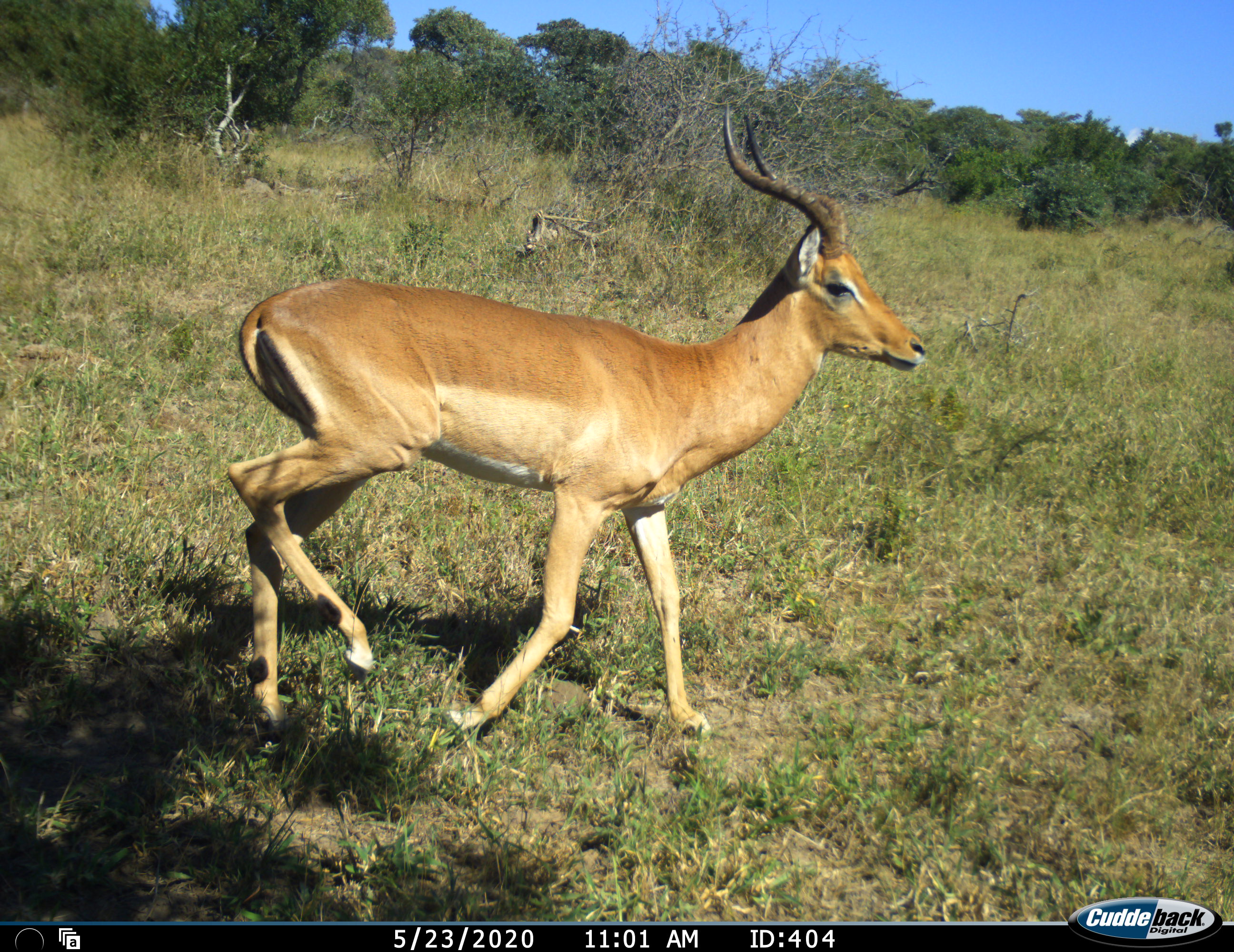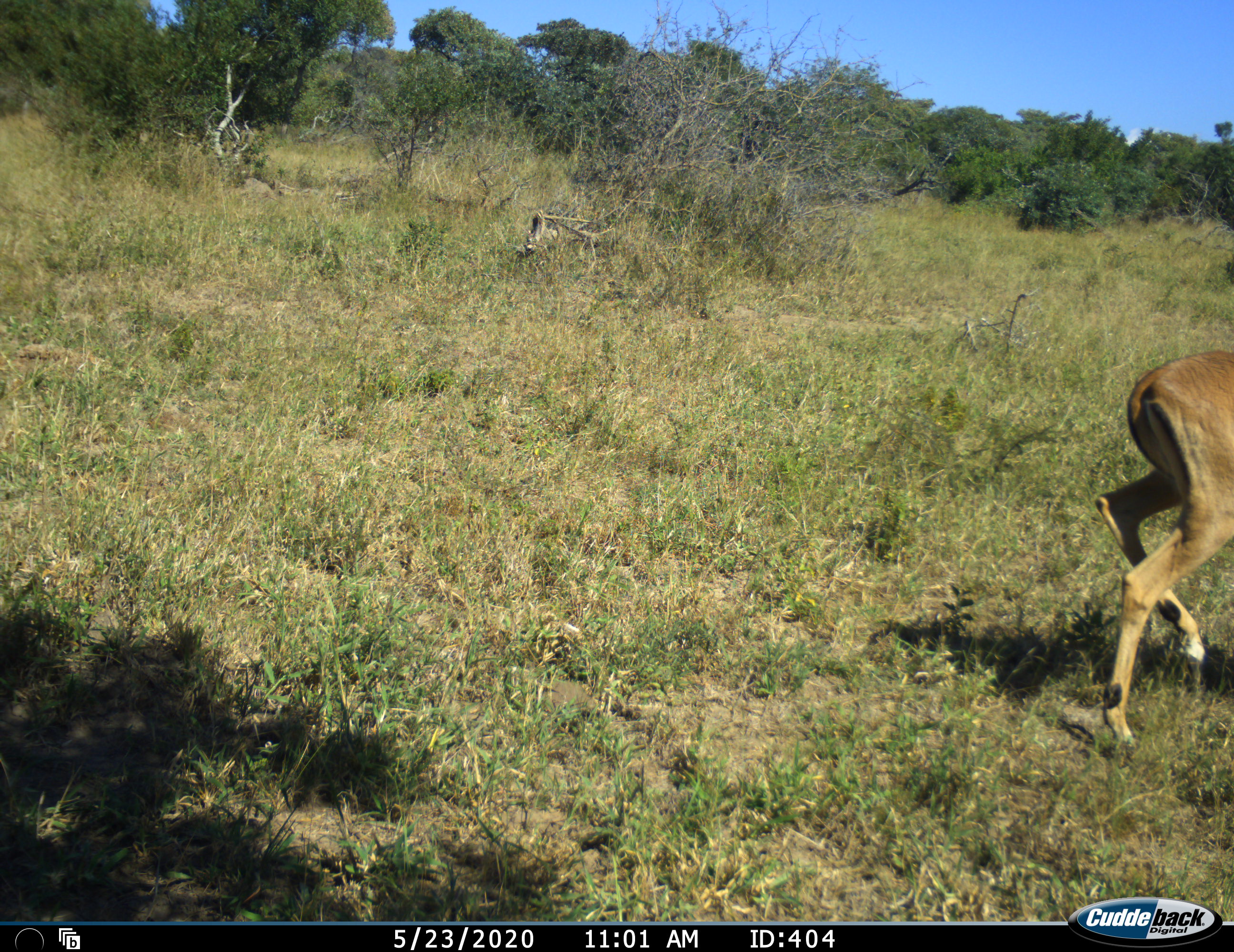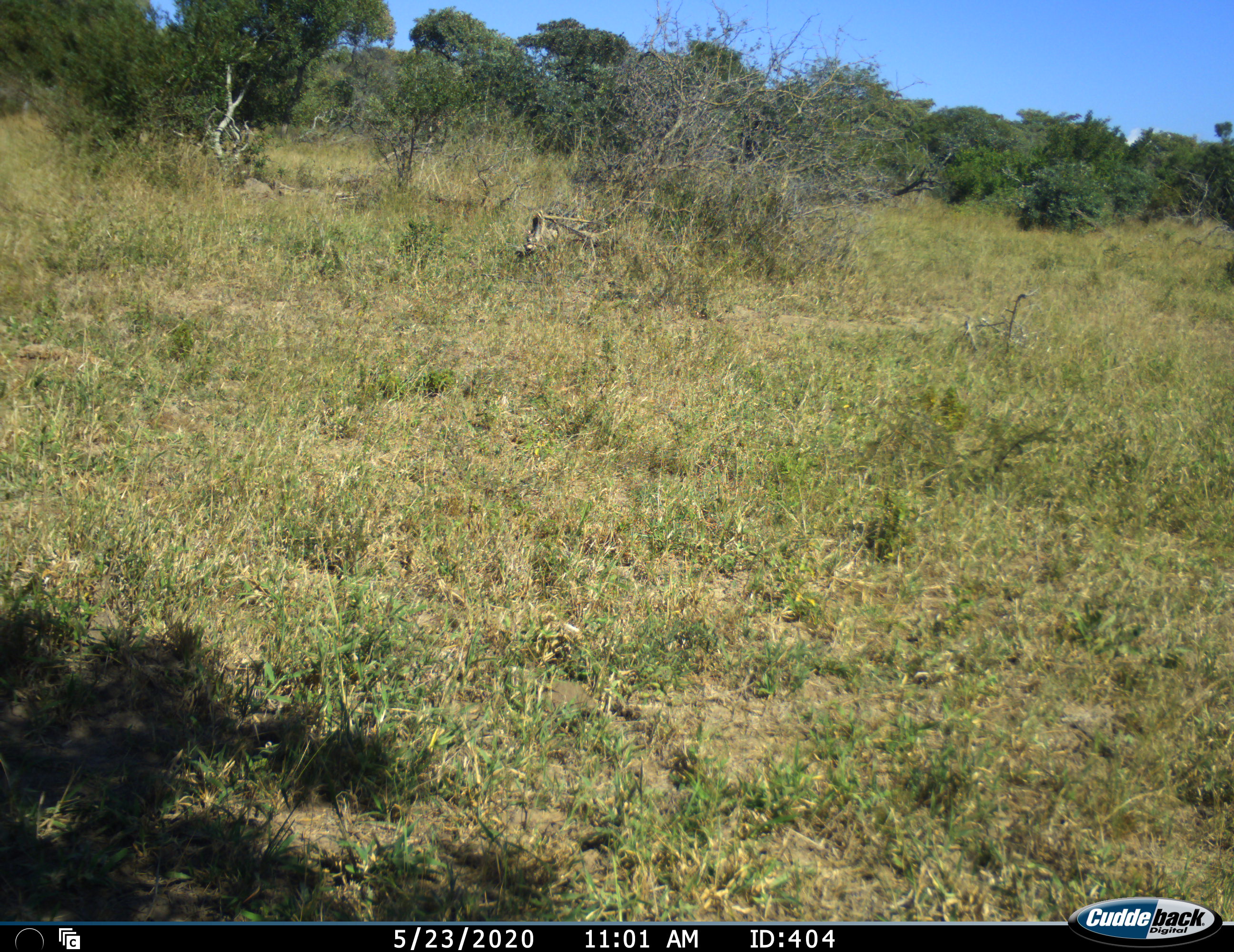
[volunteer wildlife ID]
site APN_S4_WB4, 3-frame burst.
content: unidentified animal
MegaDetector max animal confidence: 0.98